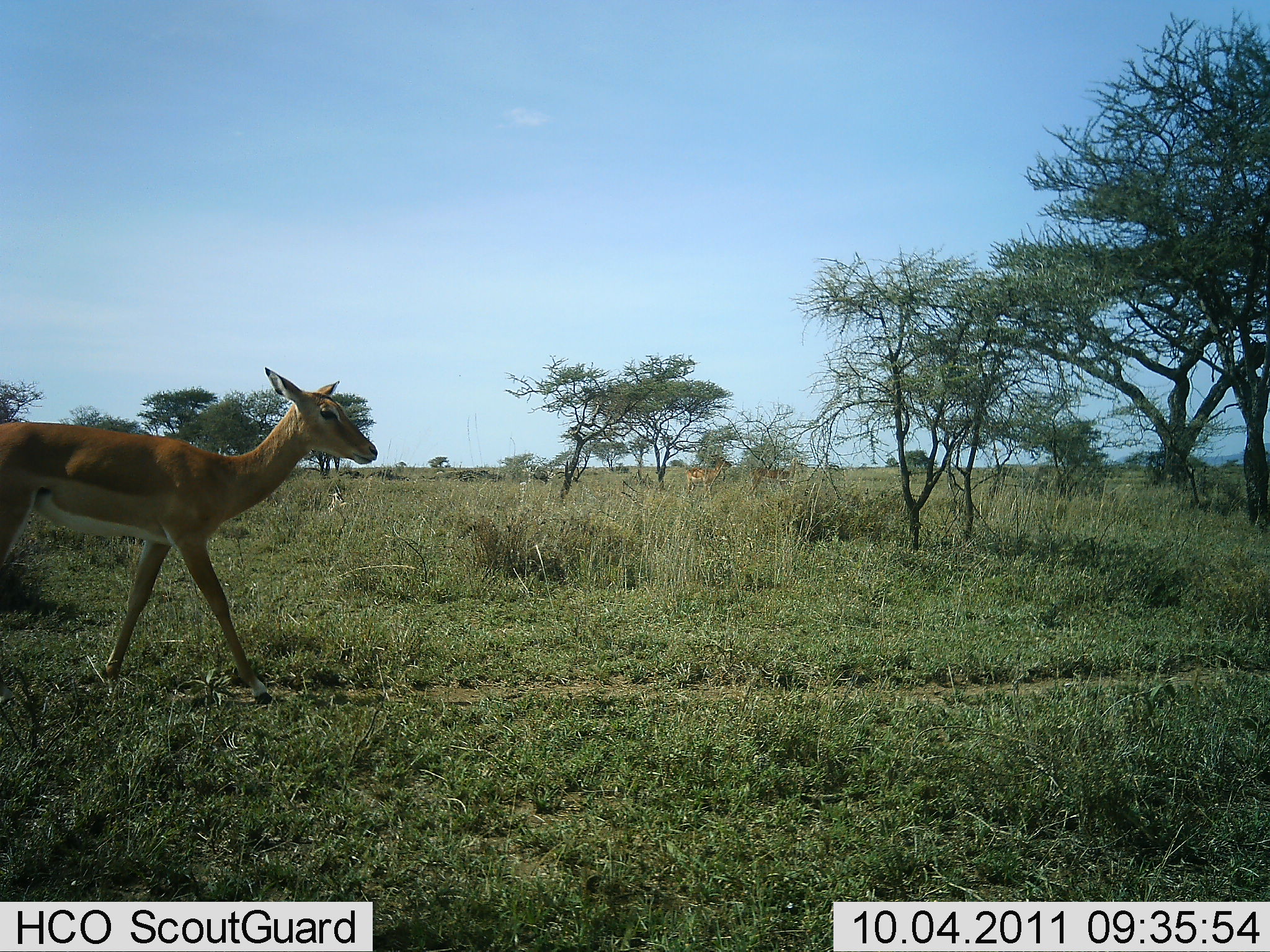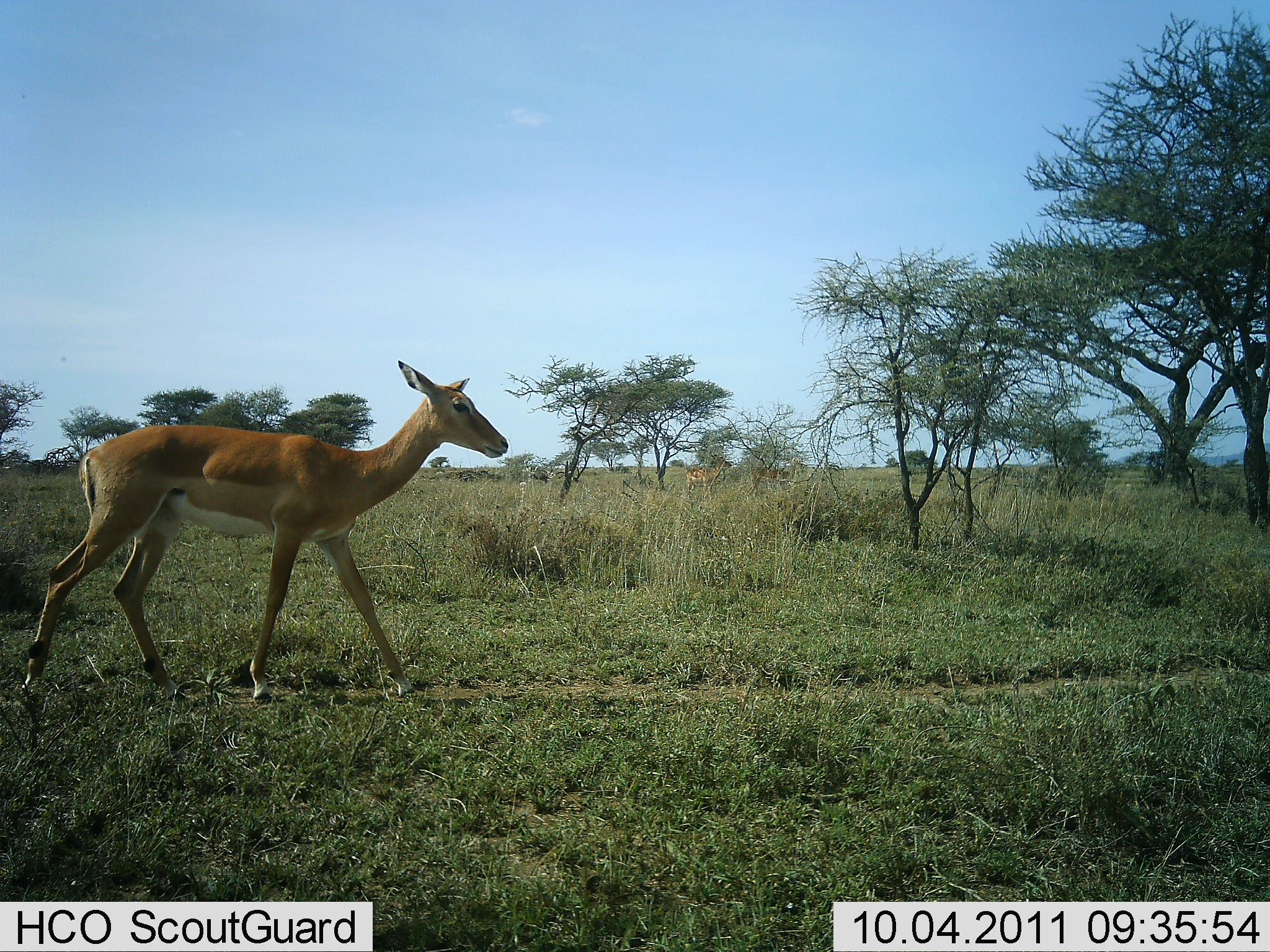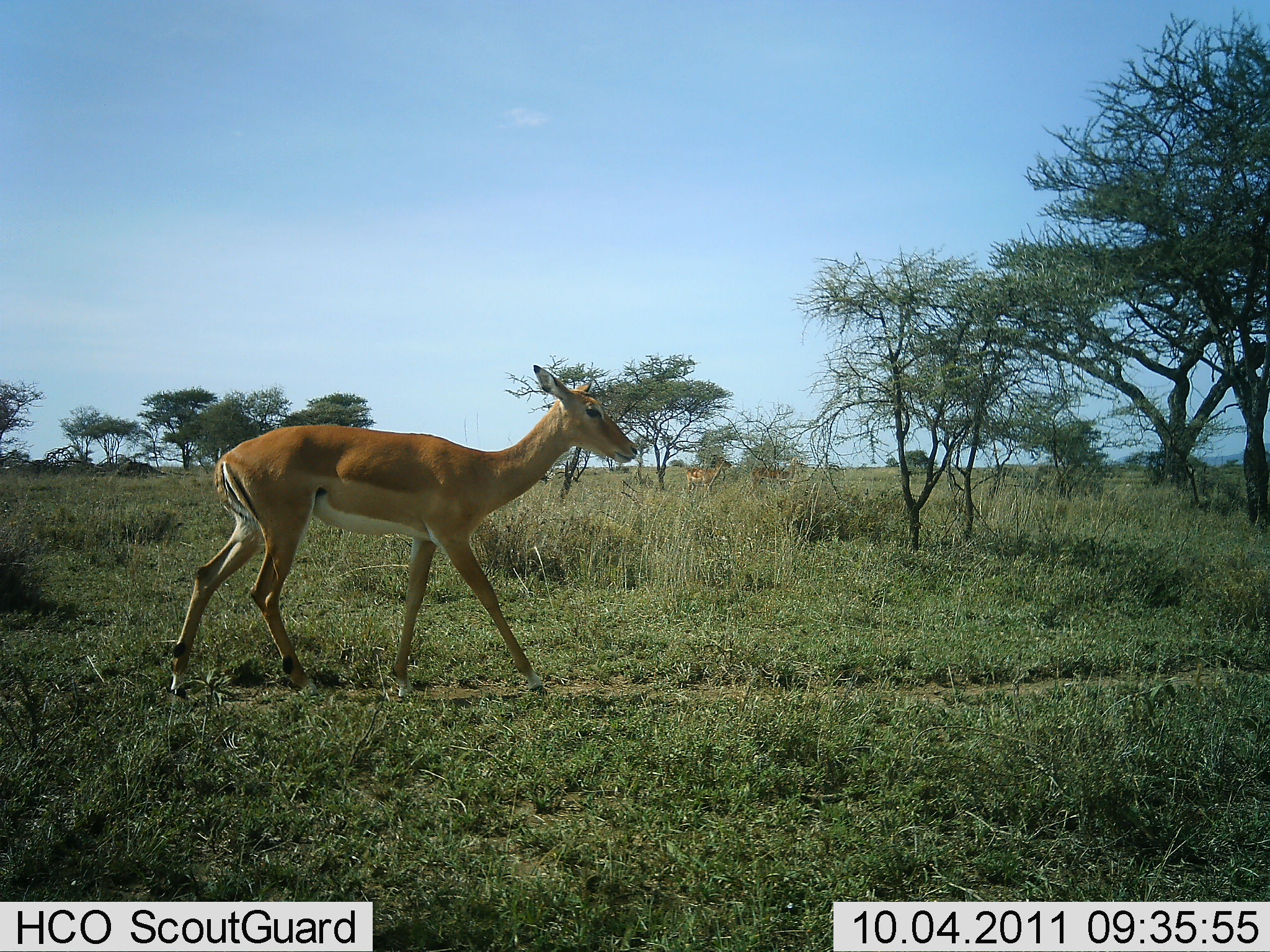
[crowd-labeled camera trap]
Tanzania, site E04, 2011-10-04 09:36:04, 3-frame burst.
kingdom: Animalia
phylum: Chordata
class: Mammalia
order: Artiodactyla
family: Bovidae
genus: Aepyceros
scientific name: Aepyceros melampus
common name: impala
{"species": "impala (Aepyceros melampus)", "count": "1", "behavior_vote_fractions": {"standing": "20%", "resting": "0%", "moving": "100%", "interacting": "0%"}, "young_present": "0%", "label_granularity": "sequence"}